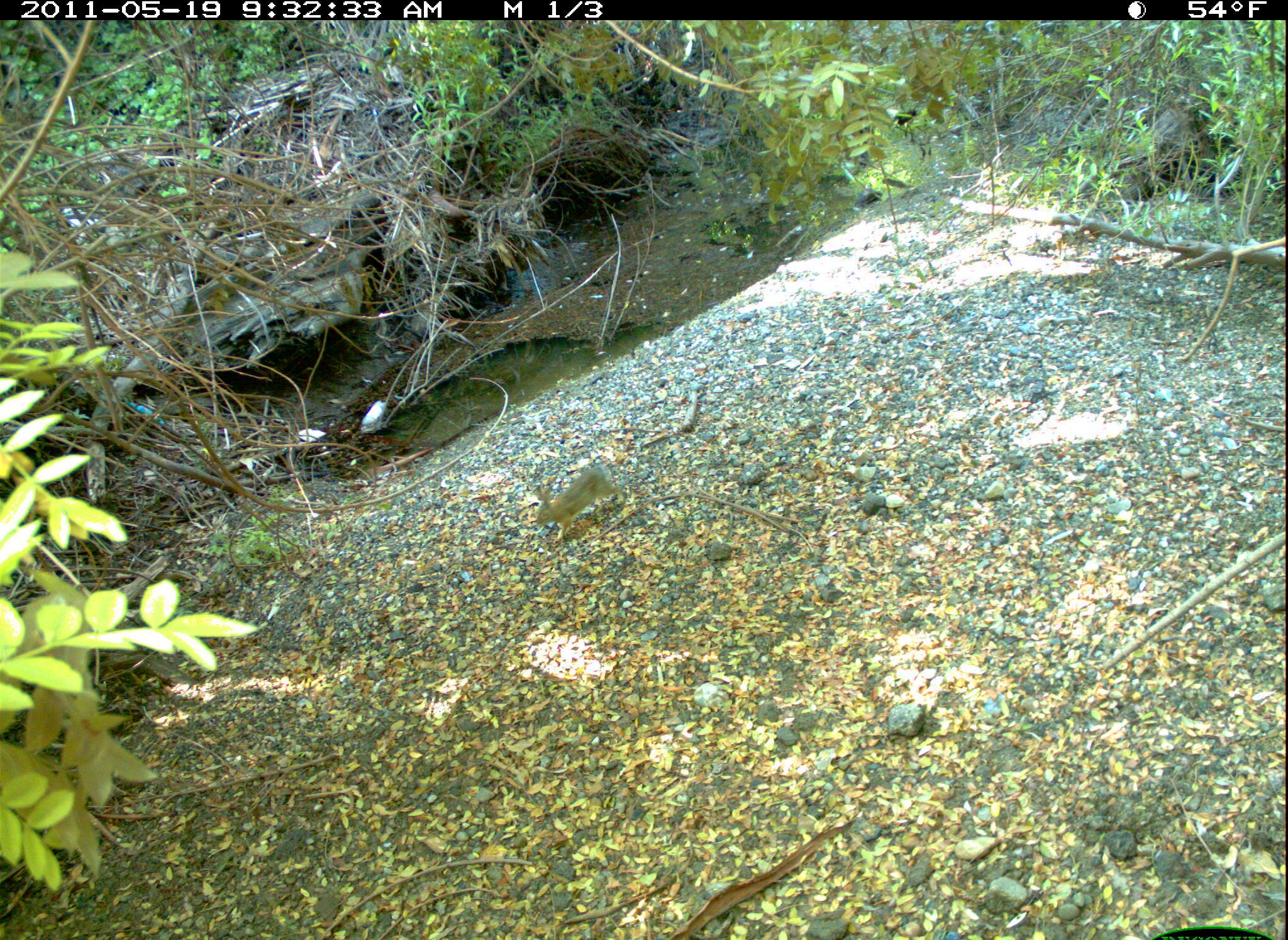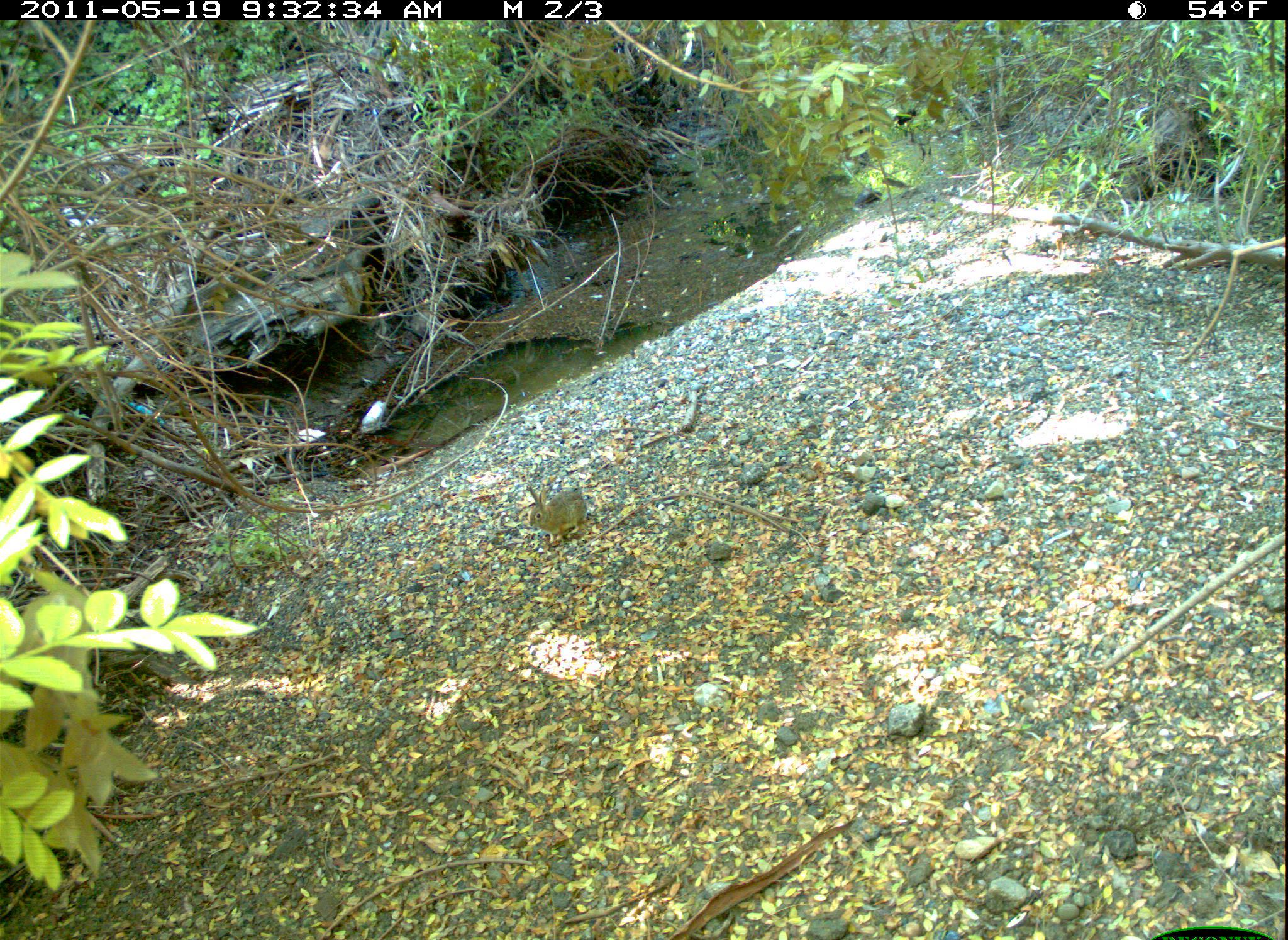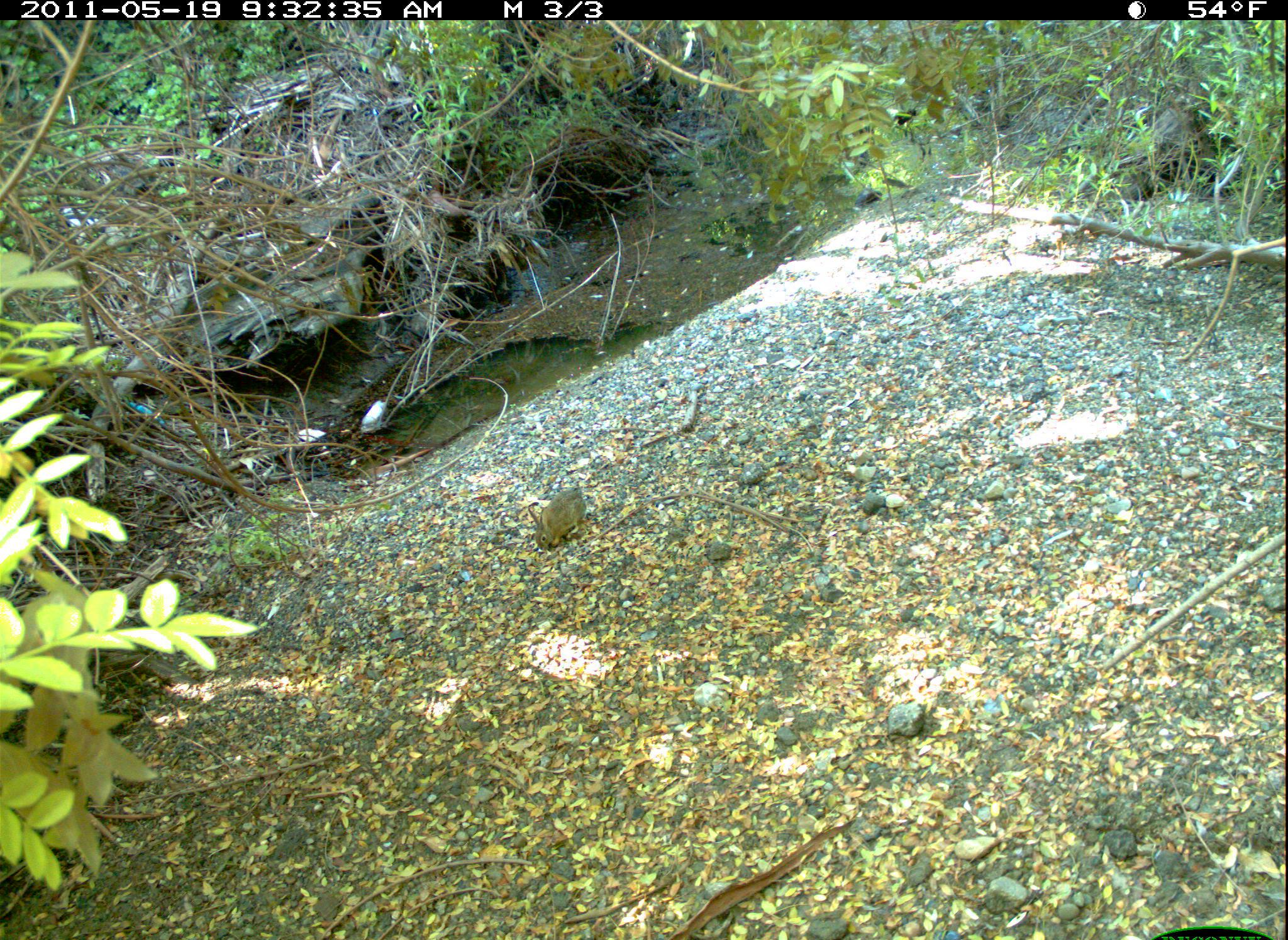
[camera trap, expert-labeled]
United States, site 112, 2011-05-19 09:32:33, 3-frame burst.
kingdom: Animalia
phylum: Chordata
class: Mammalia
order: Lagomorpha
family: Leporidae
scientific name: Leporidae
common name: rabbits and hares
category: rabbit